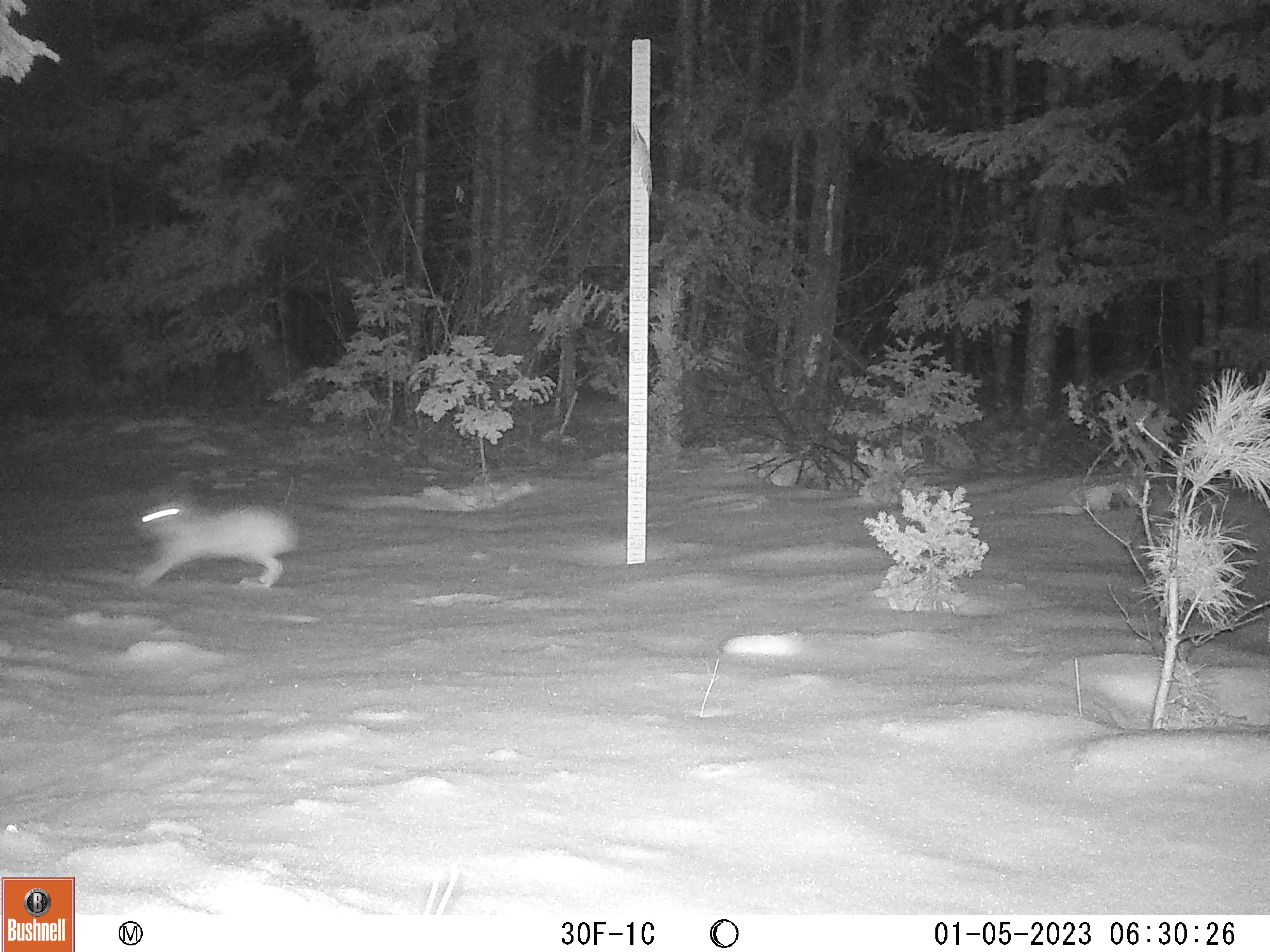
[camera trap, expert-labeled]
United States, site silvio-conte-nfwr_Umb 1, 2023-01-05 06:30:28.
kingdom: Animalia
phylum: Chordata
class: Mammalia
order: Lagomorpha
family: Leporidae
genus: Lepus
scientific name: Lepus americanus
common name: snowshoe hare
Snowshoe hare (Lepus americanus).